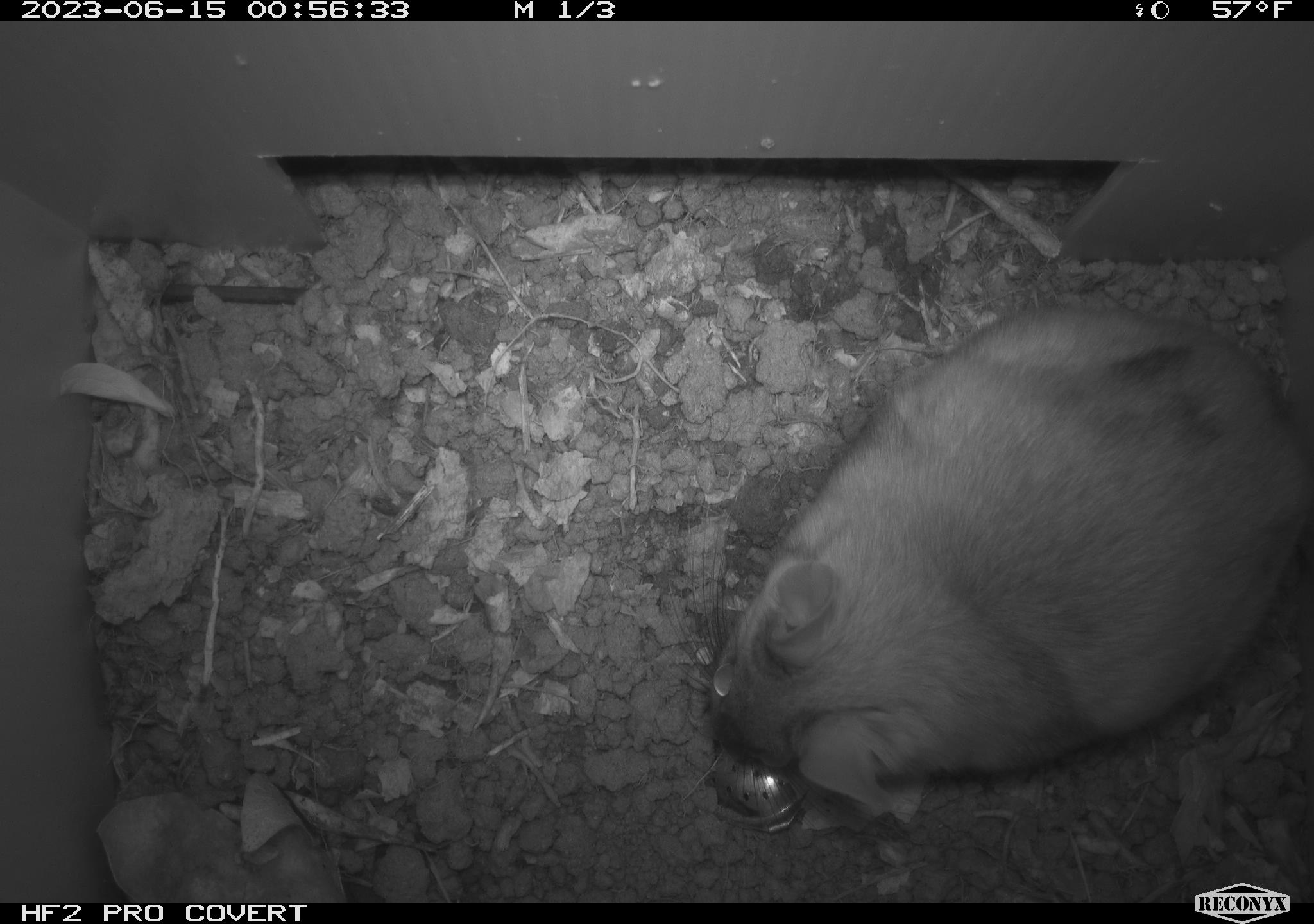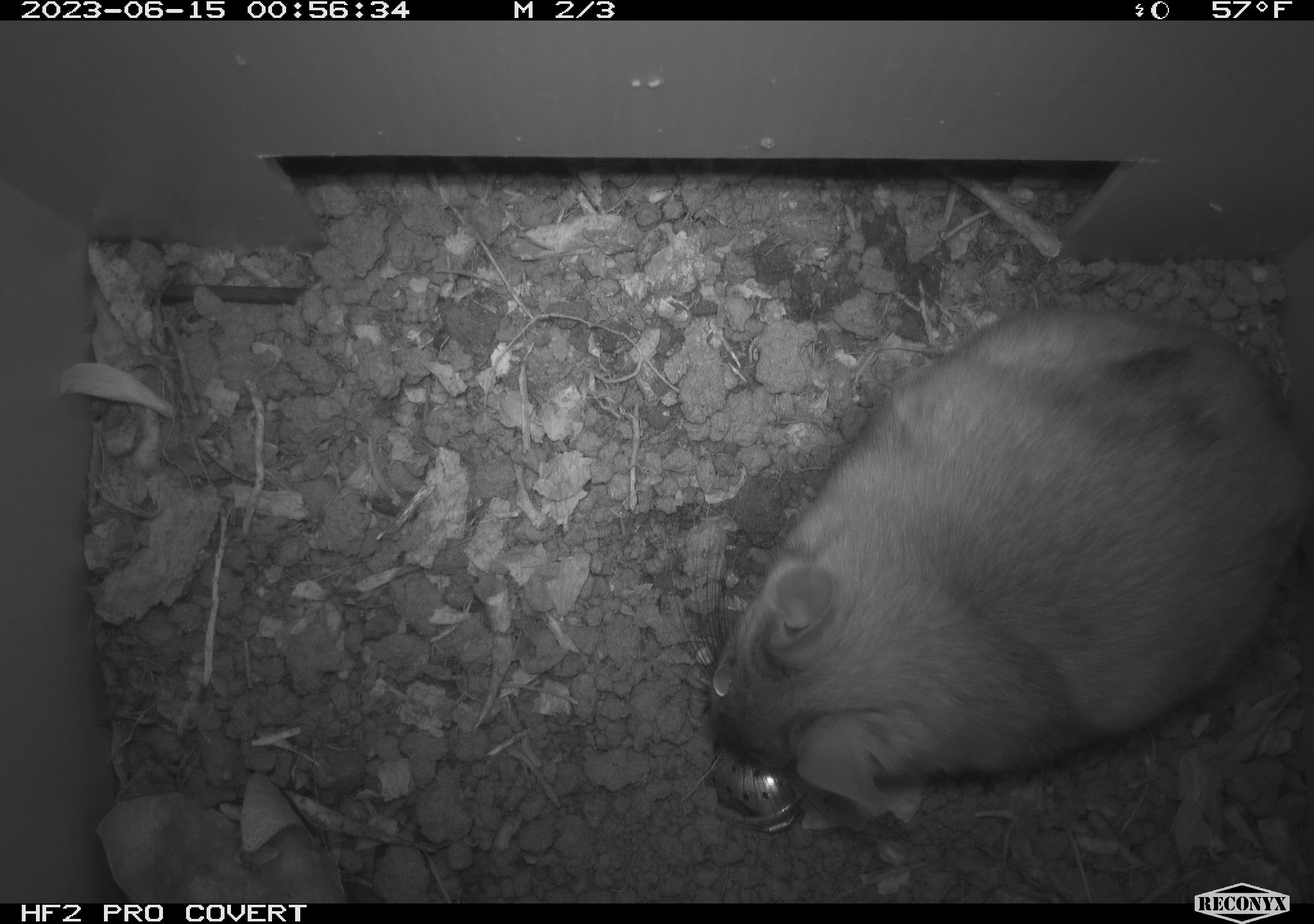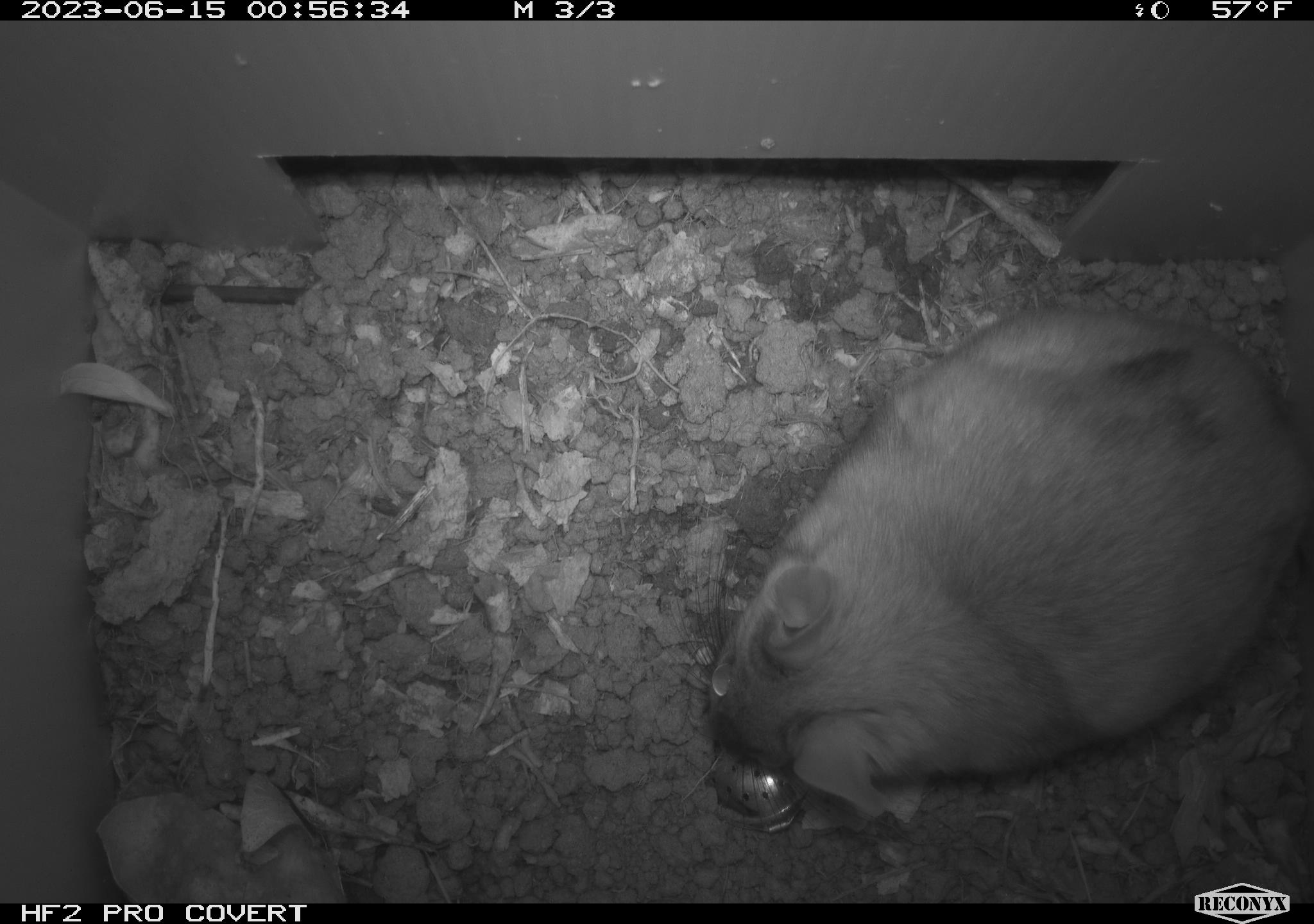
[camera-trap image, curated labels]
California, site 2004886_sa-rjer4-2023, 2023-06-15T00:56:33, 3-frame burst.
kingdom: Animalia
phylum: Chordata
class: Mammalia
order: Rodentia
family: Cricetidae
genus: Neotoma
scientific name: Neotoma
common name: pack rat or woodrat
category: neotoma species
Neotoma species (pack rat or woodrat) (Neotoma).